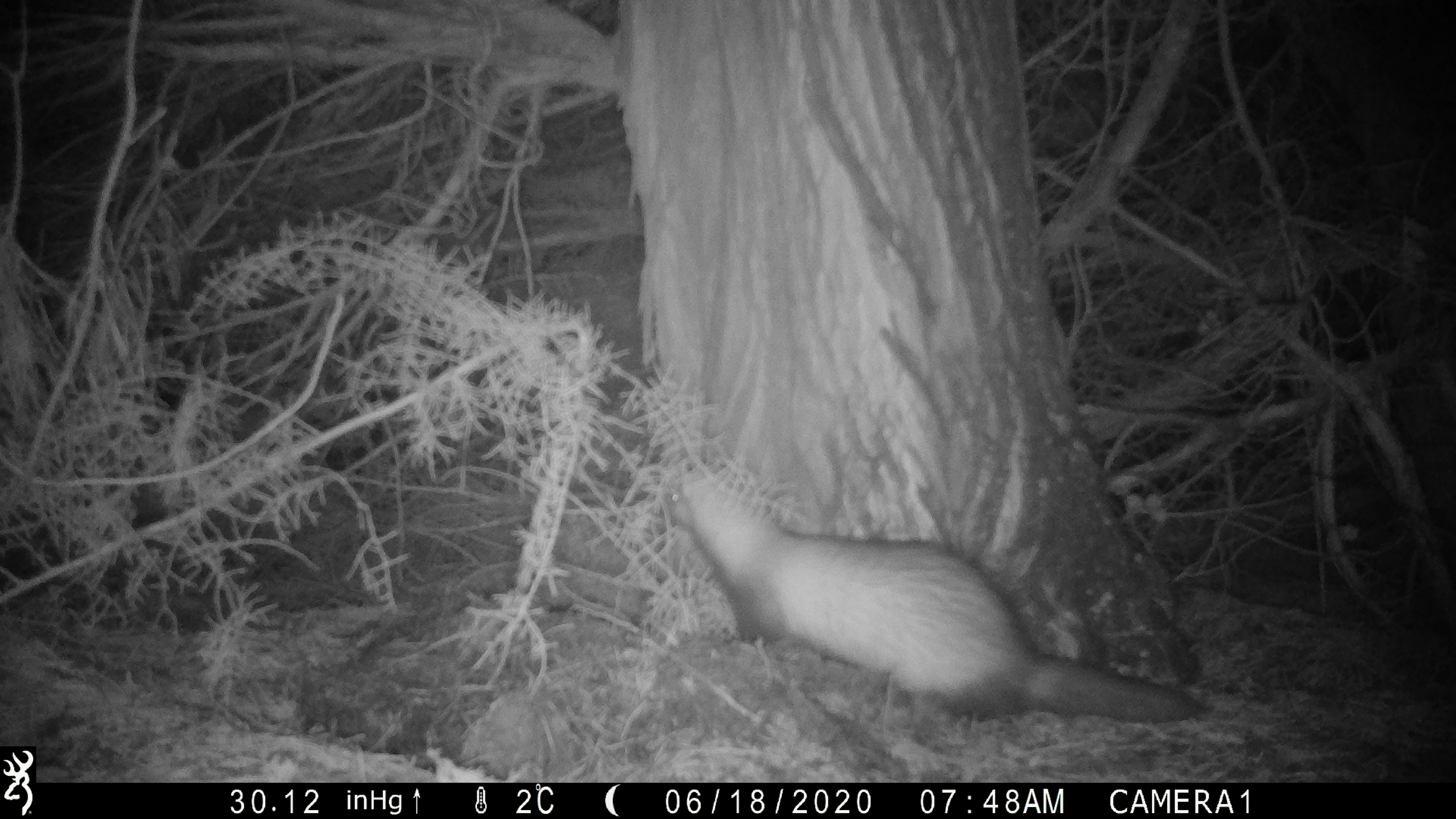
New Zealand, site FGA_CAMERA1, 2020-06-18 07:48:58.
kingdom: Animalia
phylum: Chordata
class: Mammalia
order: Carnivora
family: Mustelidae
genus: Mustela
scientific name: Mustela furo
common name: ferret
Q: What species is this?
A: Ferret (Mustela furo).